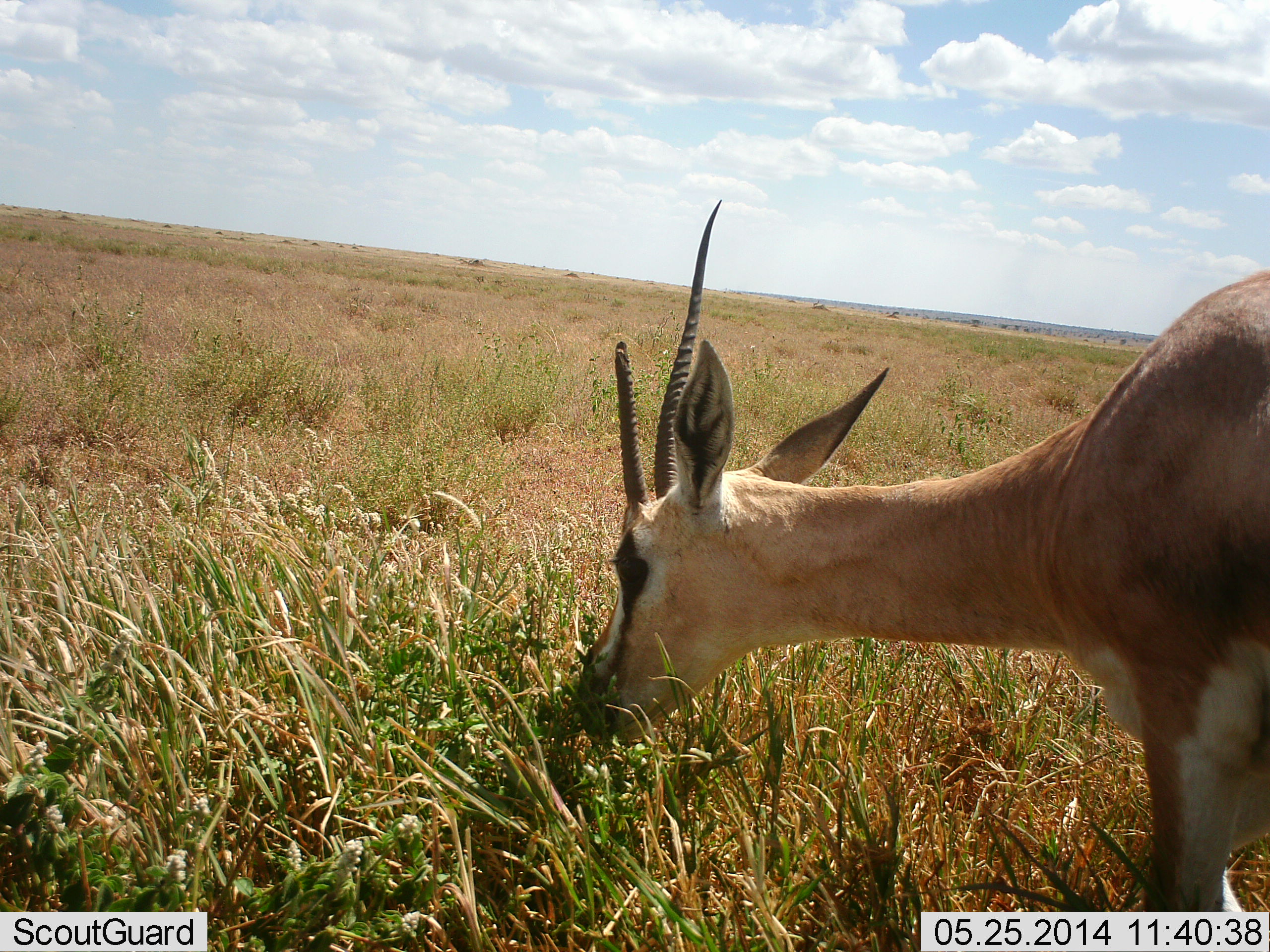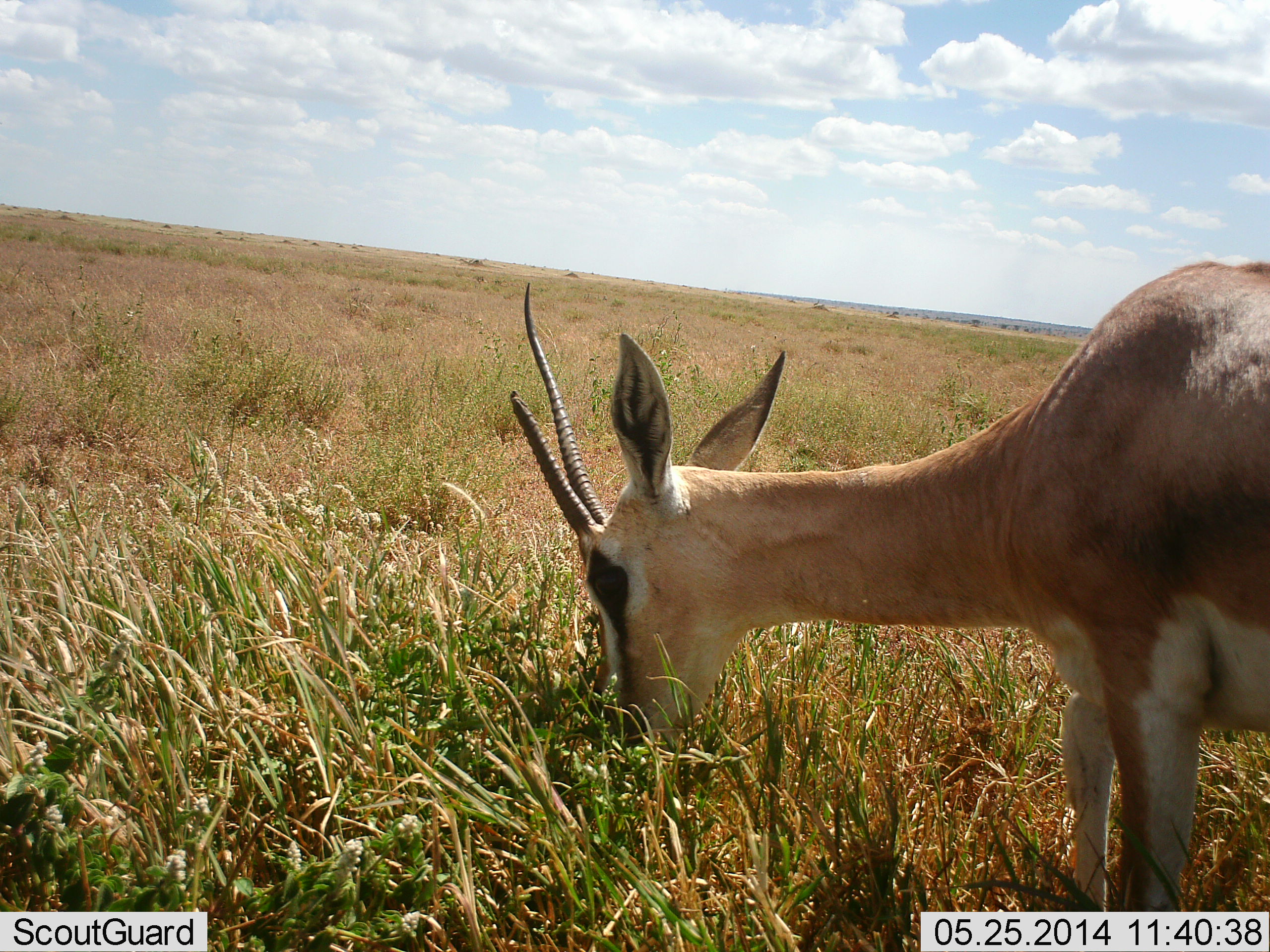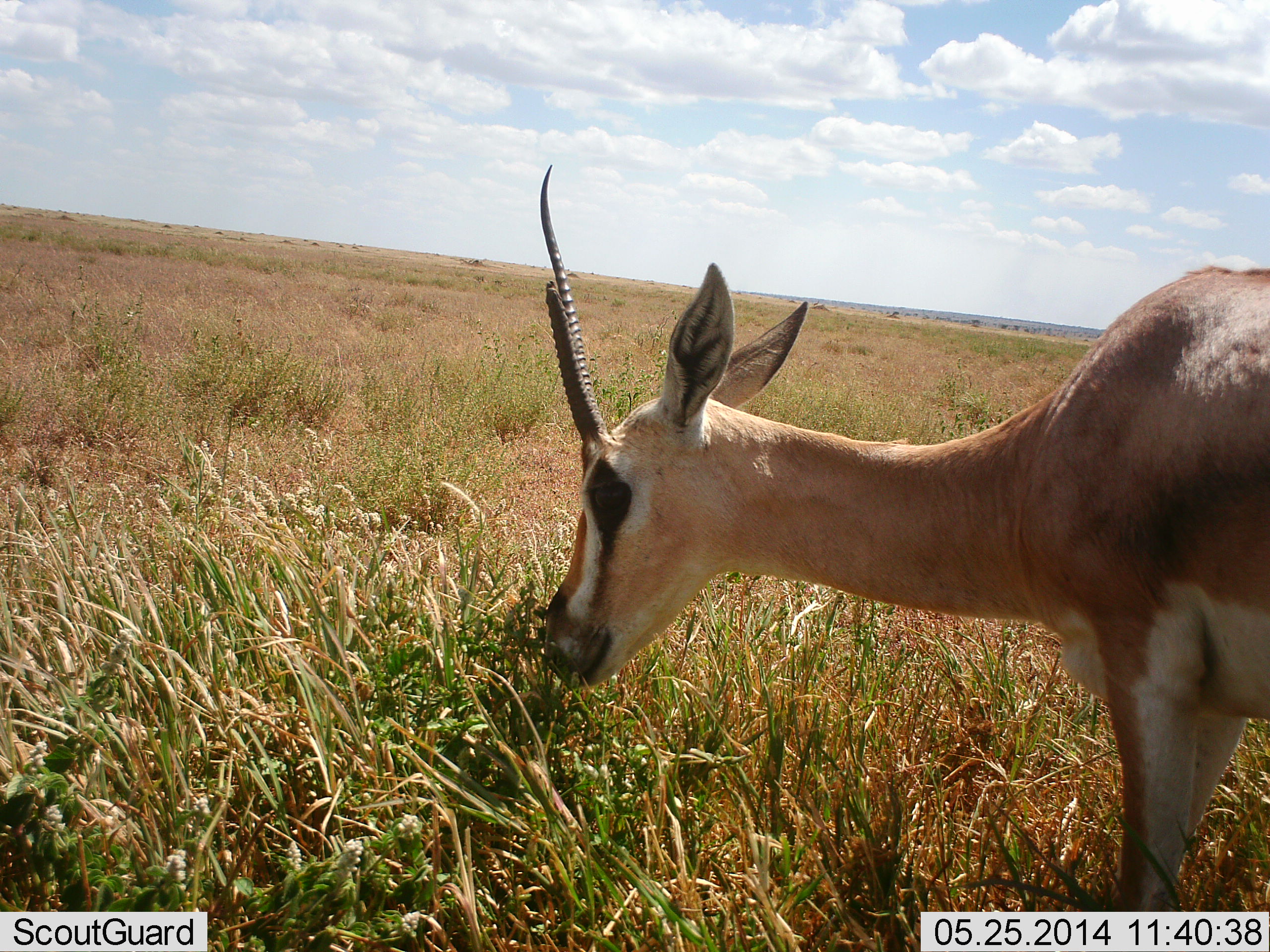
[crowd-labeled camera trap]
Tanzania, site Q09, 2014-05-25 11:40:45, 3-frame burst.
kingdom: Animalia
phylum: Chordata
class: Mammalia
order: Artiodactyla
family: Bovidae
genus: Nanger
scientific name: Nanger granti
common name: grant's gazelle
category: gazellegrants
Gazellegrants (grant's gazelle) (Nanger granti), count 1. Behavior (volunteer vote fractions): standing 30%, resting 0%, moving 0%, interacting 0%. Young present (vote fraction): 0%. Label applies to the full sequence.